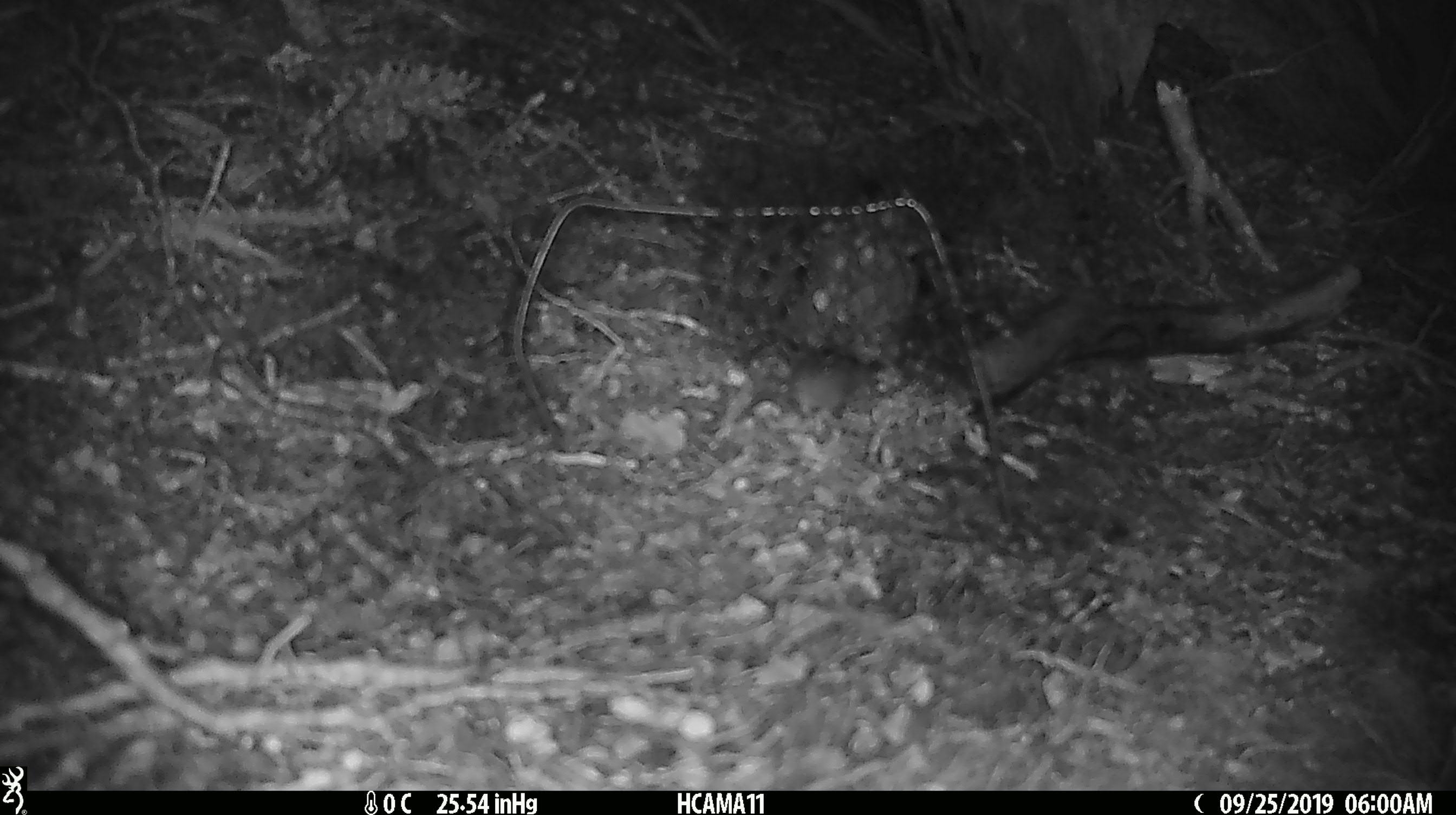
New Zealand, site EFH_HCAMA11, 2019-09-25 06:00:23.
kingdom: Animalia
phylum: Chordata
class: Mammalia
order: Rodentia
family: Muridae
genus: Mus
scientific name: Mus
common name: mouse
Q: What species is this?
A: Mouse (Mus).